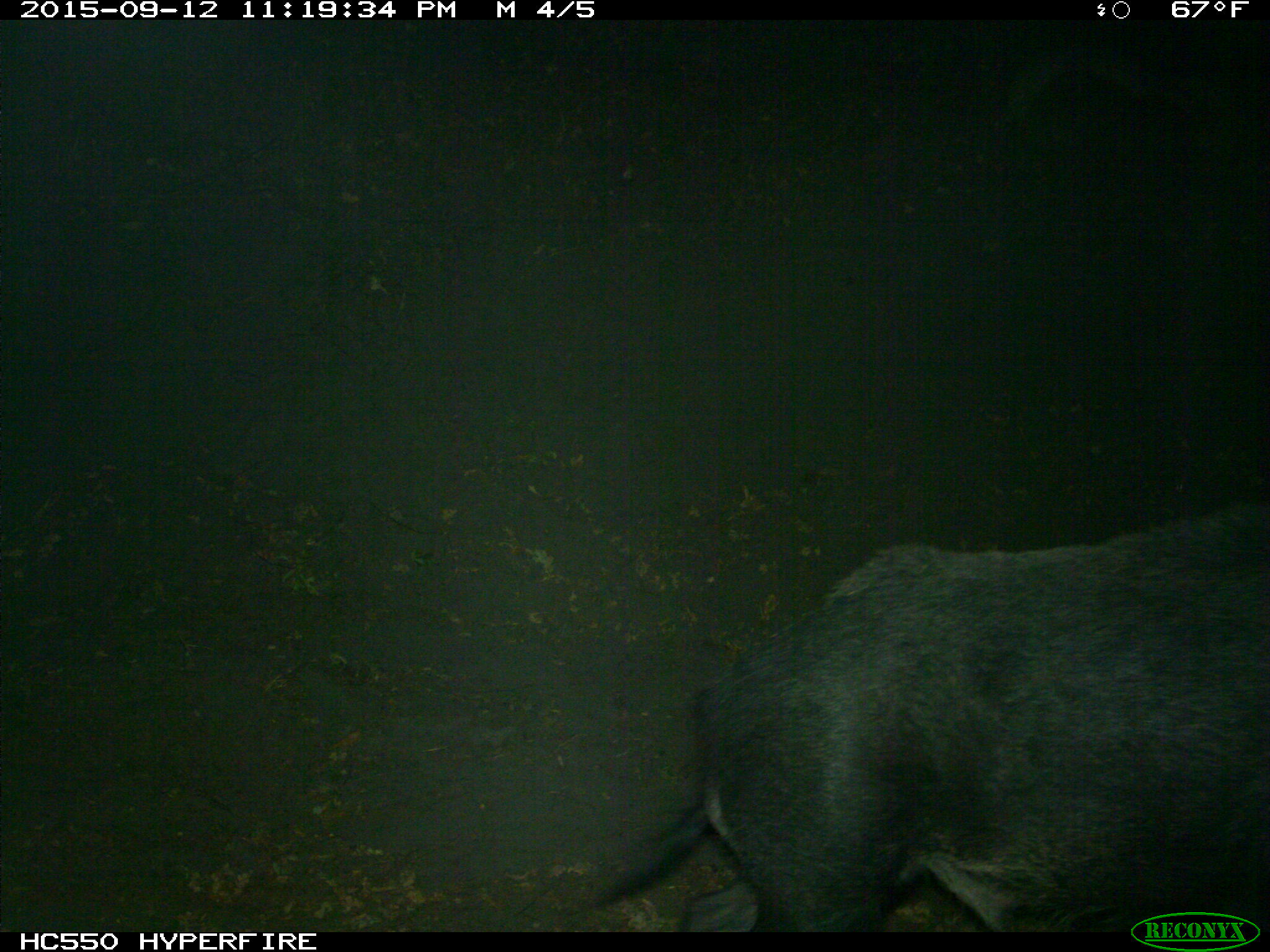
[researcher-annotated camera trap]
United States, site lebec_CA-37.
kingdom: Animalia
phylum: Chordata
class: Mammalia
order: Artiodactyla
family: Suidae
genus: Sus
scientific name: Sus scrofa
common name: wild boar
Sus scrofa (wild boar).